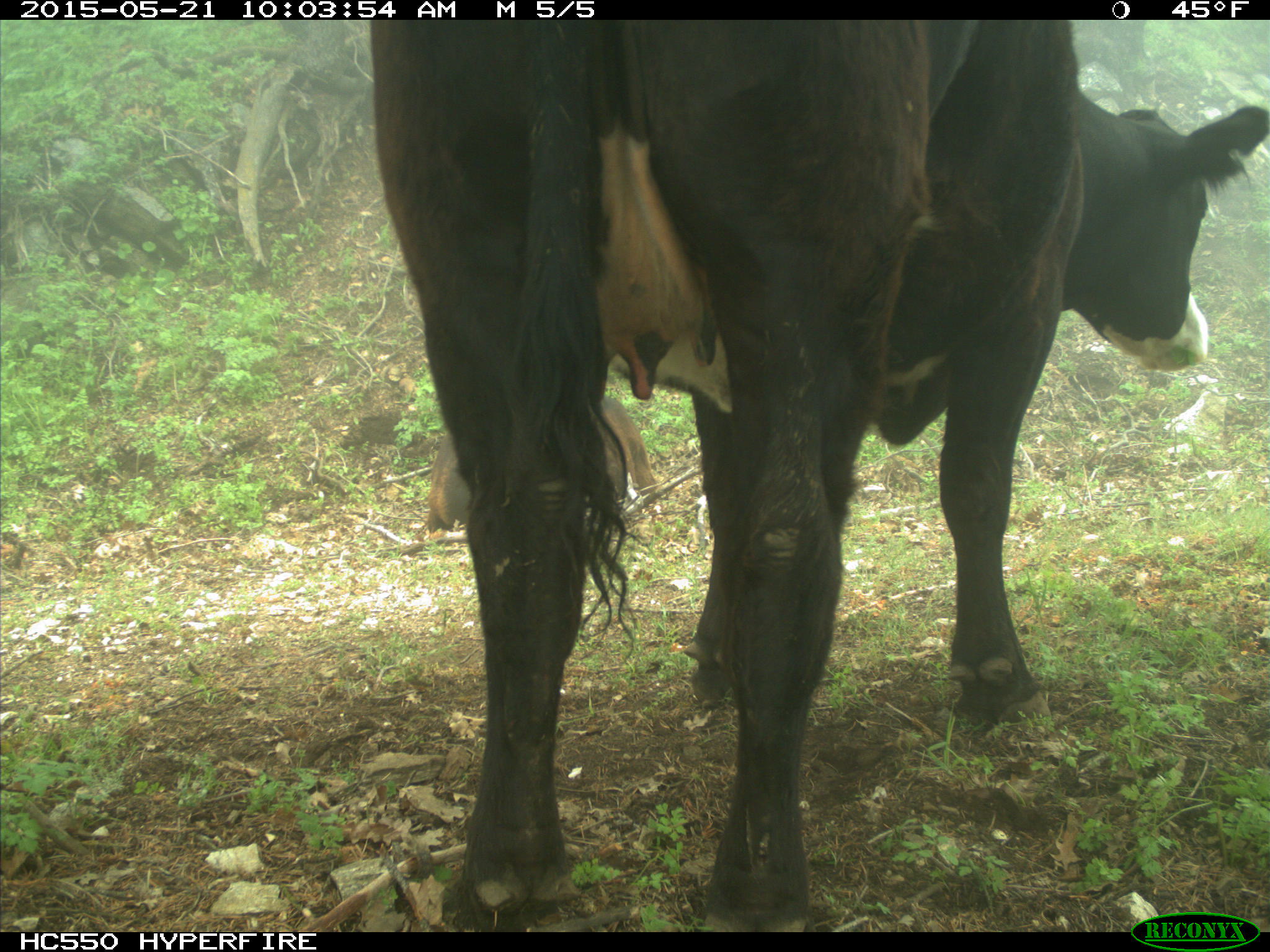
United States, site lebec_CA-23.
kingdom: Animalia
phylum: Chordata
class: Mammalia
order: Artiodactyla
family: Bovidae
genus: Bos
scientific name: Bos taurus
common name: domestic cow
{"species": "Bos taurus (domestic cow)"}